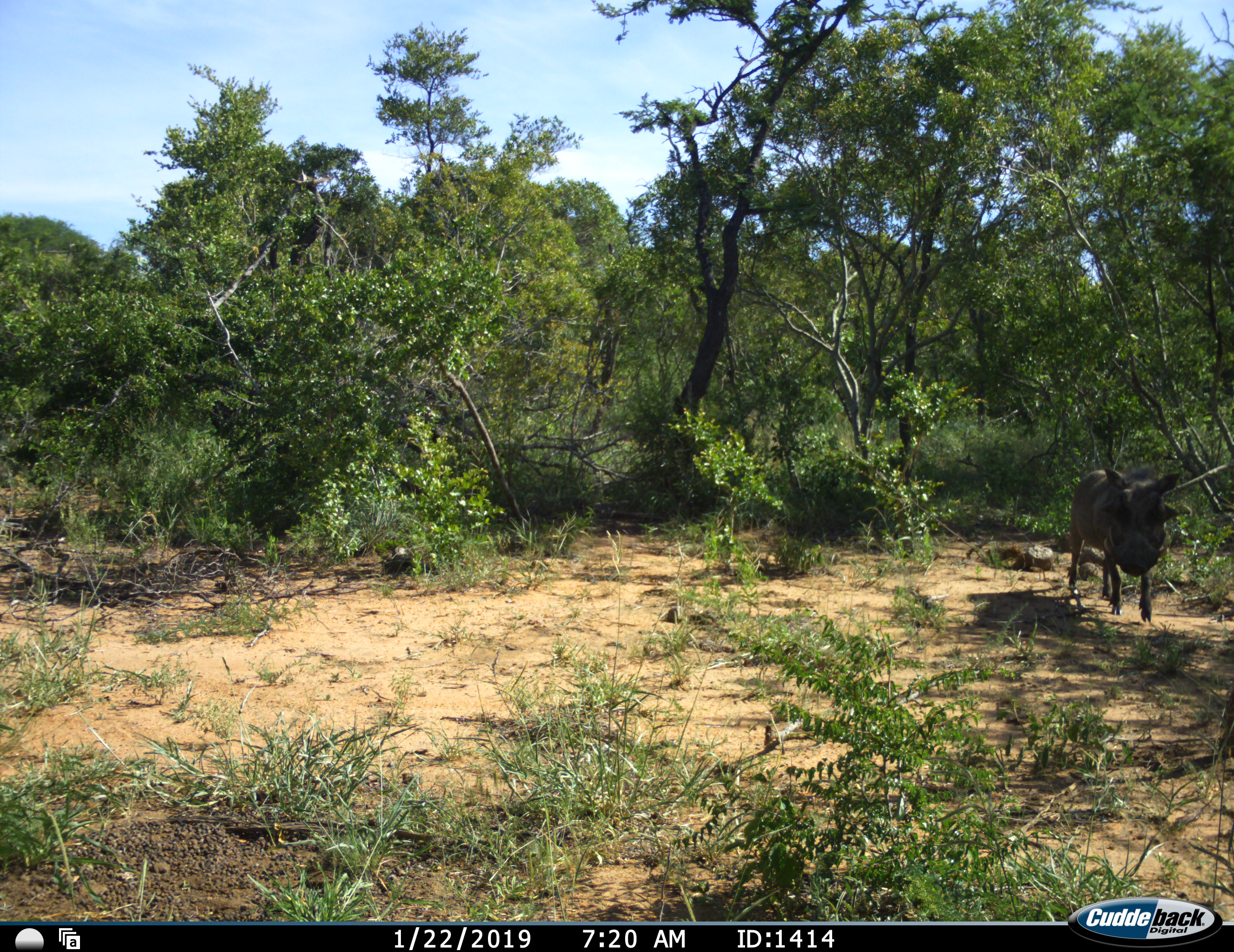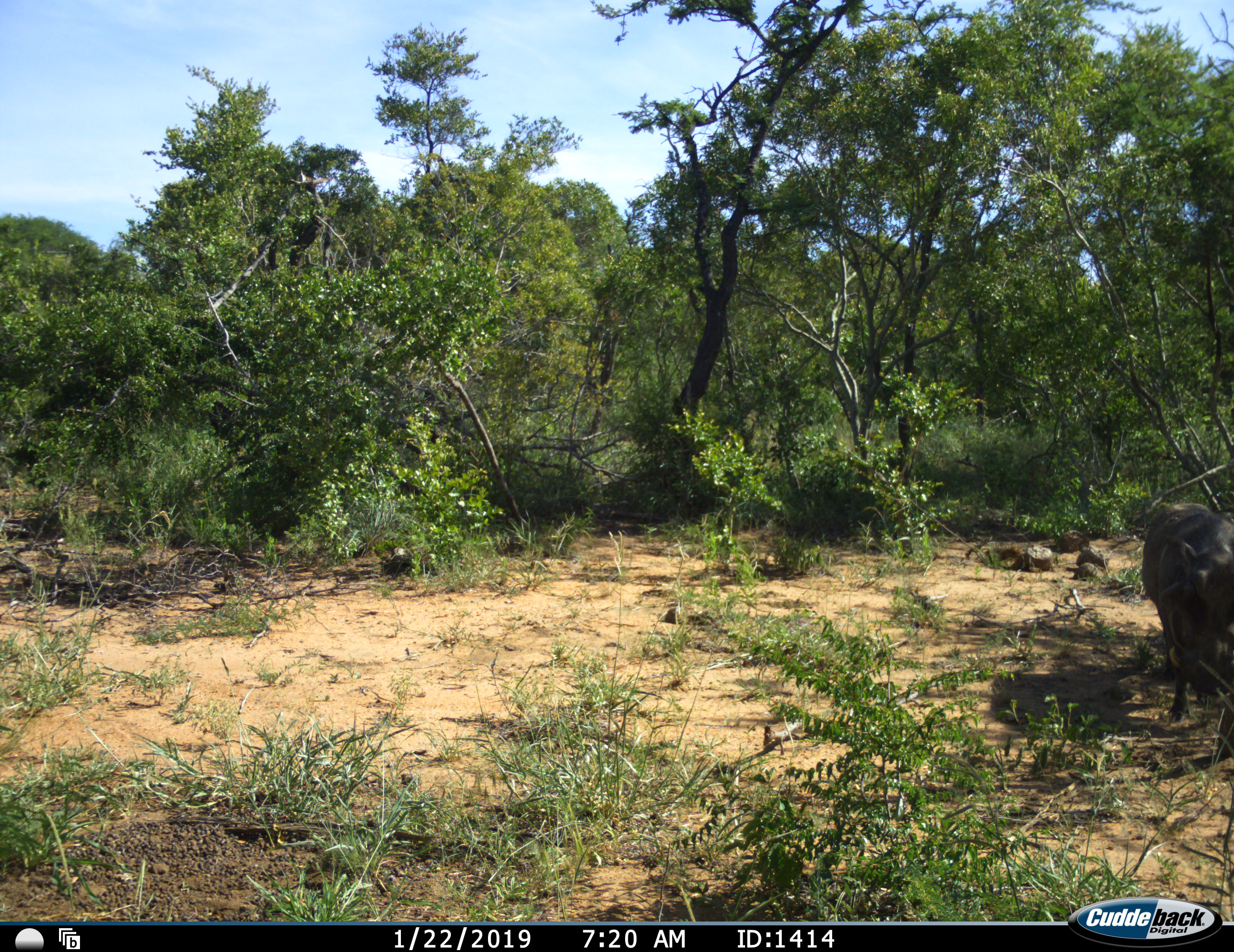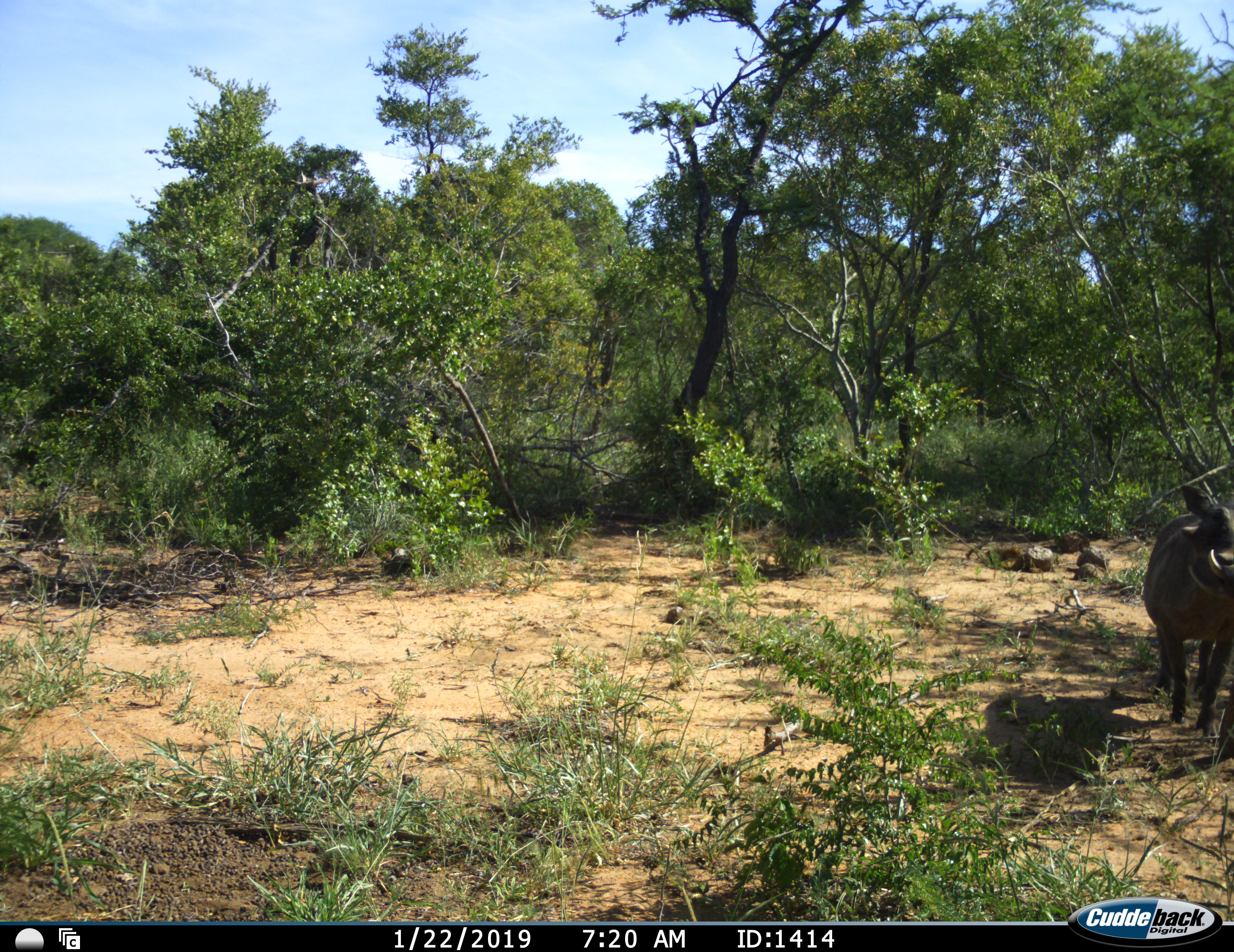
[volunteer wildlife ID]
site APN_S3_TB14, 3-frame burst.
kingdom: Animalia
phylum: Chordata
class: Mammalia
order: Artiodactyla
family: Suidae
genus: Phacochoerus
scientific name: Phacochoerus africanus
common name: warthog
Warthog (Phacochoerus africanus), count 1. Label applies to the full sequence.